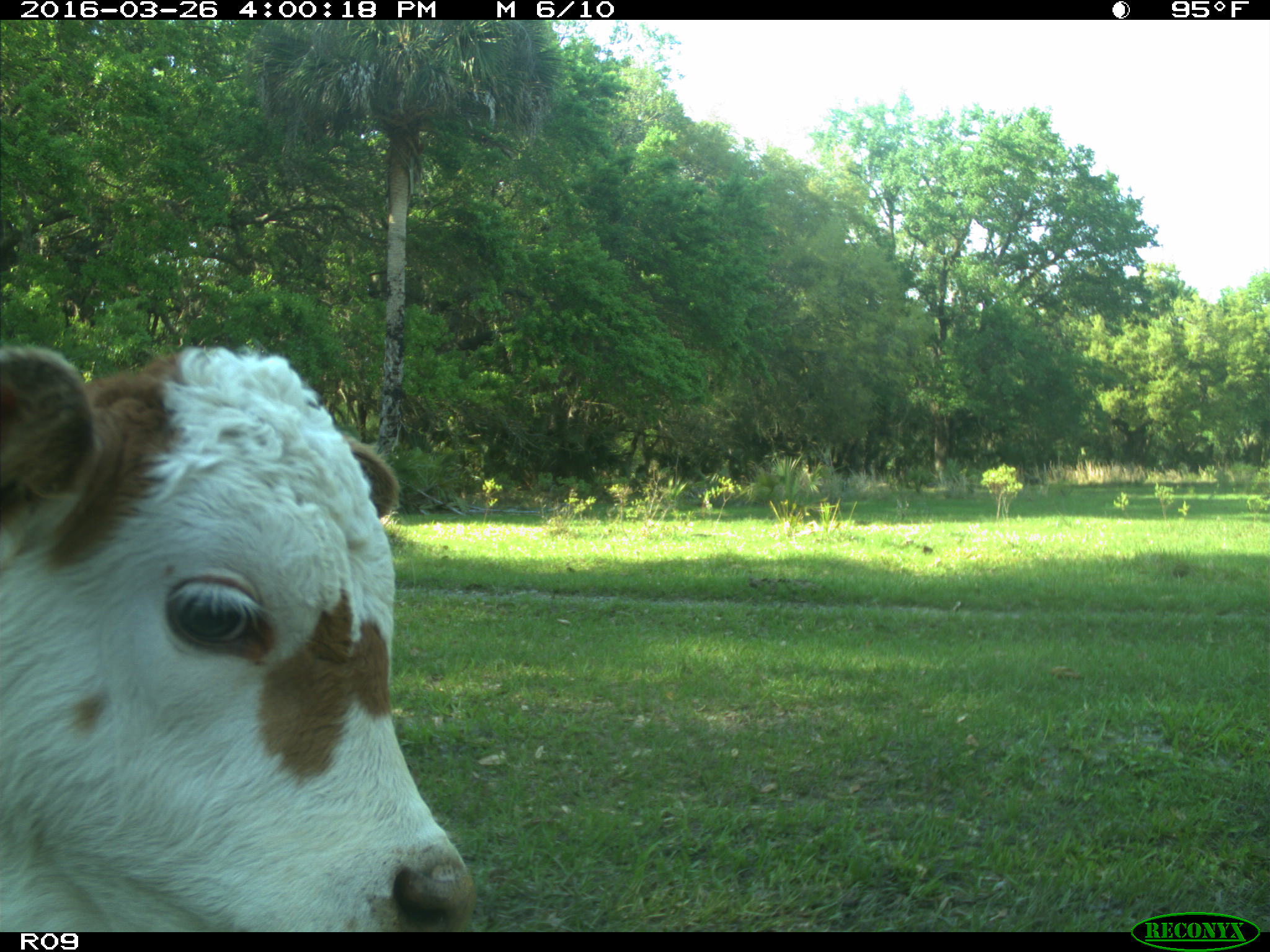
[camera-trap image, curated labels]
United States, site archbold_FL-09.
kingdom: Animalia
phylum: Chordata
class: Mammalia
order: Artiodactyla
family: Bovidae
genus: Bos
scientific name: Bos taurus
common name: domestic cow